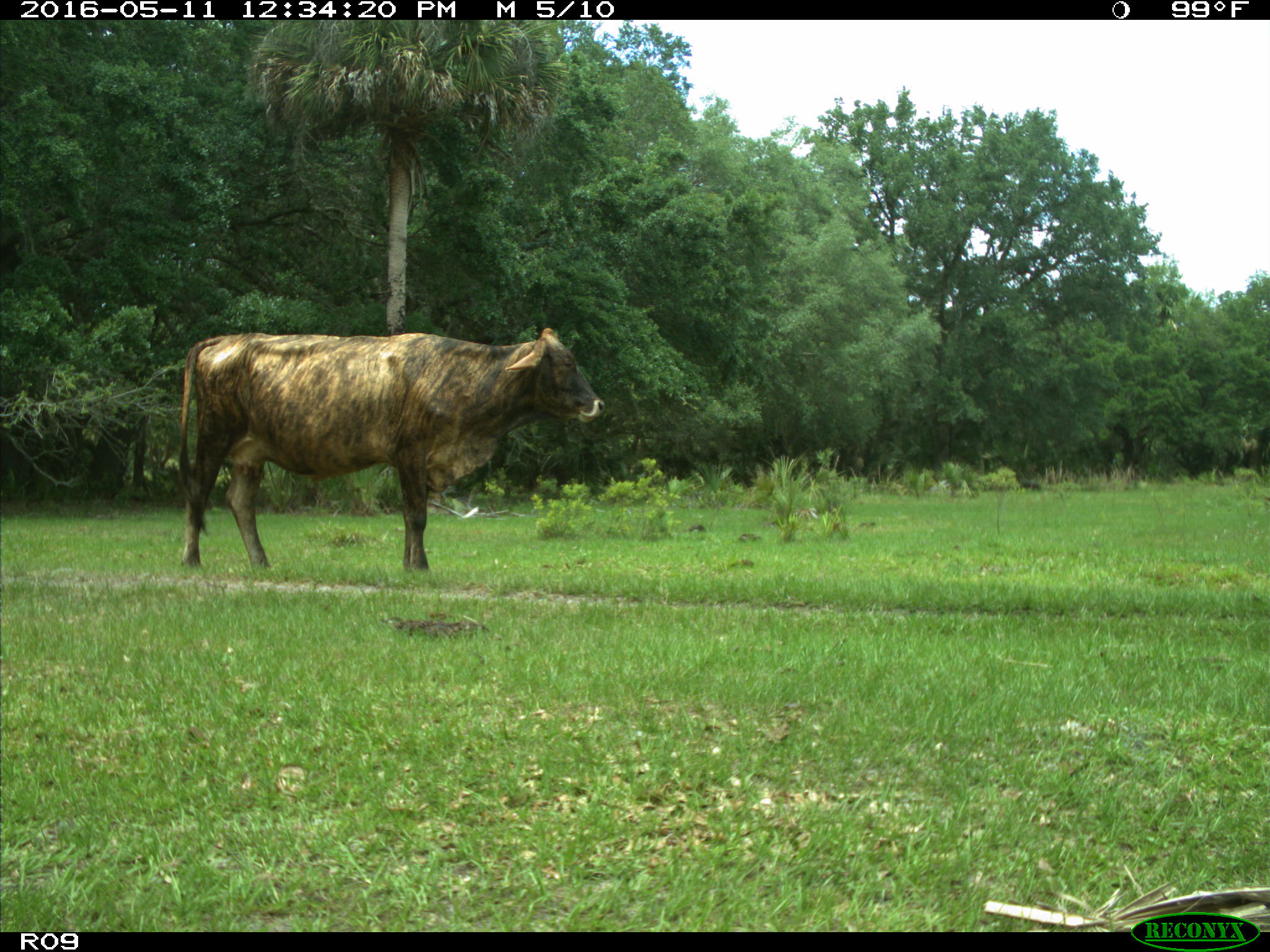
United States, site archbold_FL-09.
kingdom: Animalia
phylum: Chordata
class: Mammalia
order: Artiodactyla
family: Bovidae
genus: Bos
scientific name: Bos taurus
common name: domestic cow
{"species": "Bos taurus (domestic cow)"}